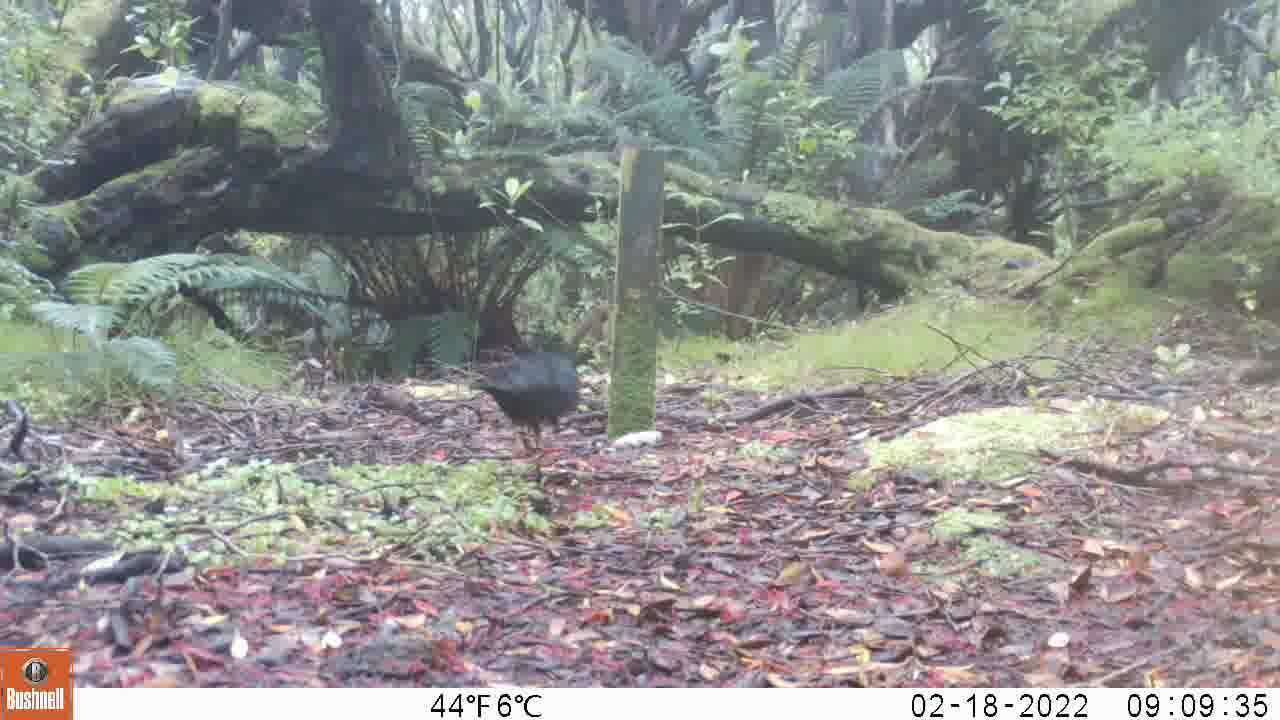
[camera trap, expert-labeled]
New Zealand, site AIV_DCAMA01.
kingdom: Animalia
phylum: Chordata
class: Aves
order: Passeriformes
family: Turdidae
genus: Turdus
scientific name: Turdus merula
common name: eurasian blackbird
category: blackbird